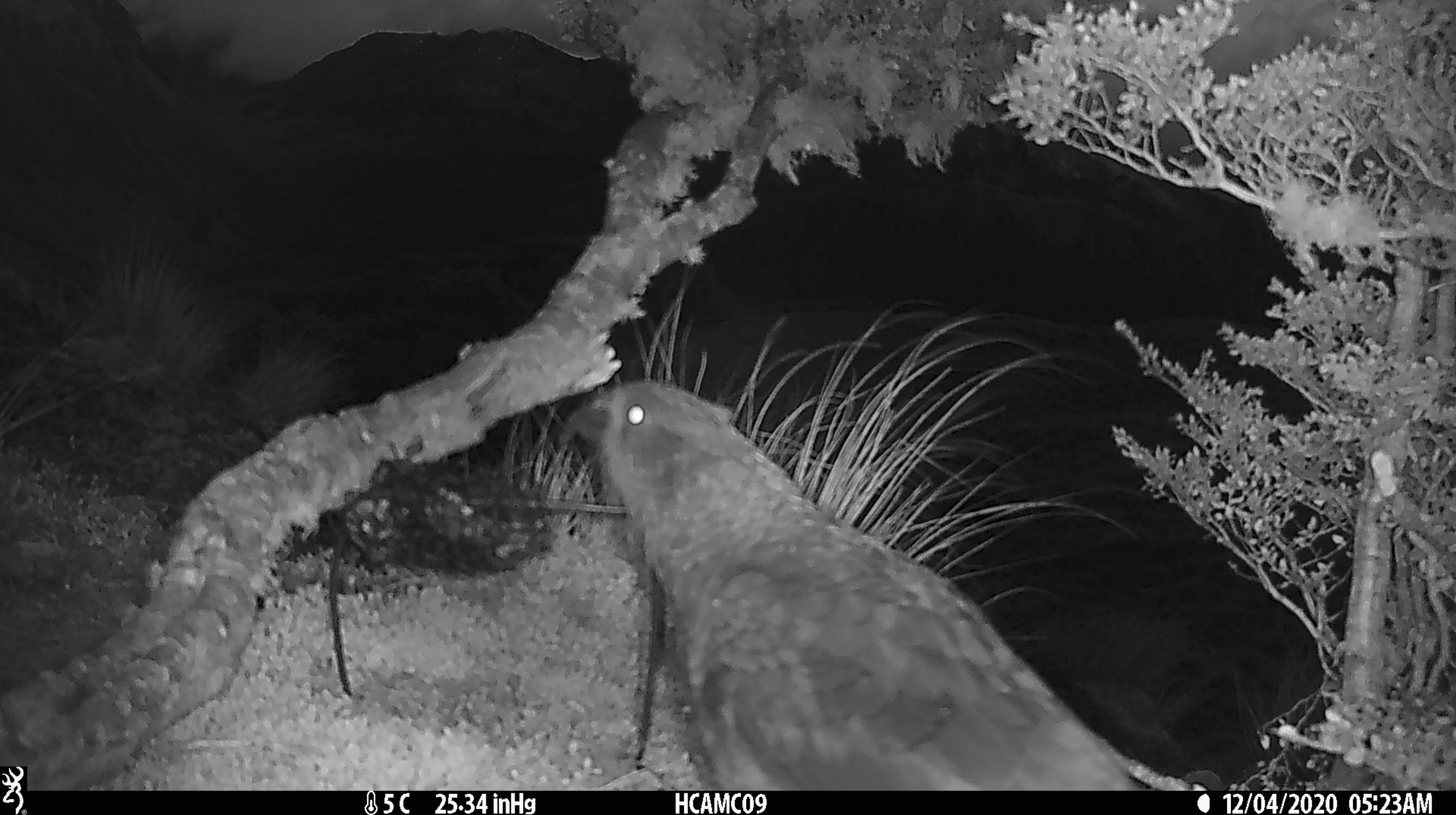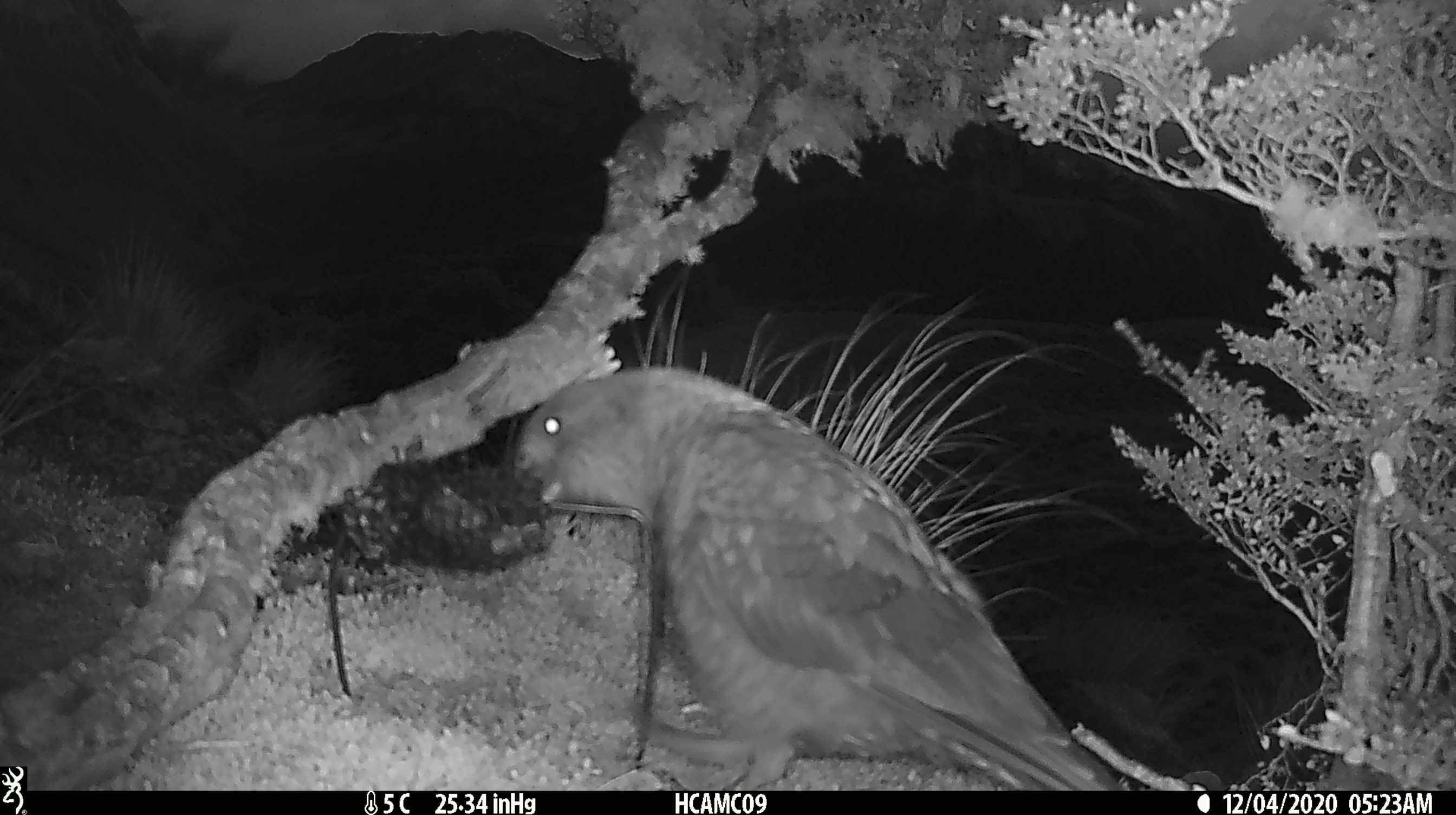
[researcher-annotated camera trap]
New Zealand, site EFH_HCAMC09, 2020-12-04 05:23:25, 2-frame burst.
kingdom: Animalia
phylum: Chordata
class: Aves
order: Psittaciformes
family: Strigopidae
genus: Nestor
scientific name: Nestor notabilis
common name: kea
Kea (Nestor notabilis).